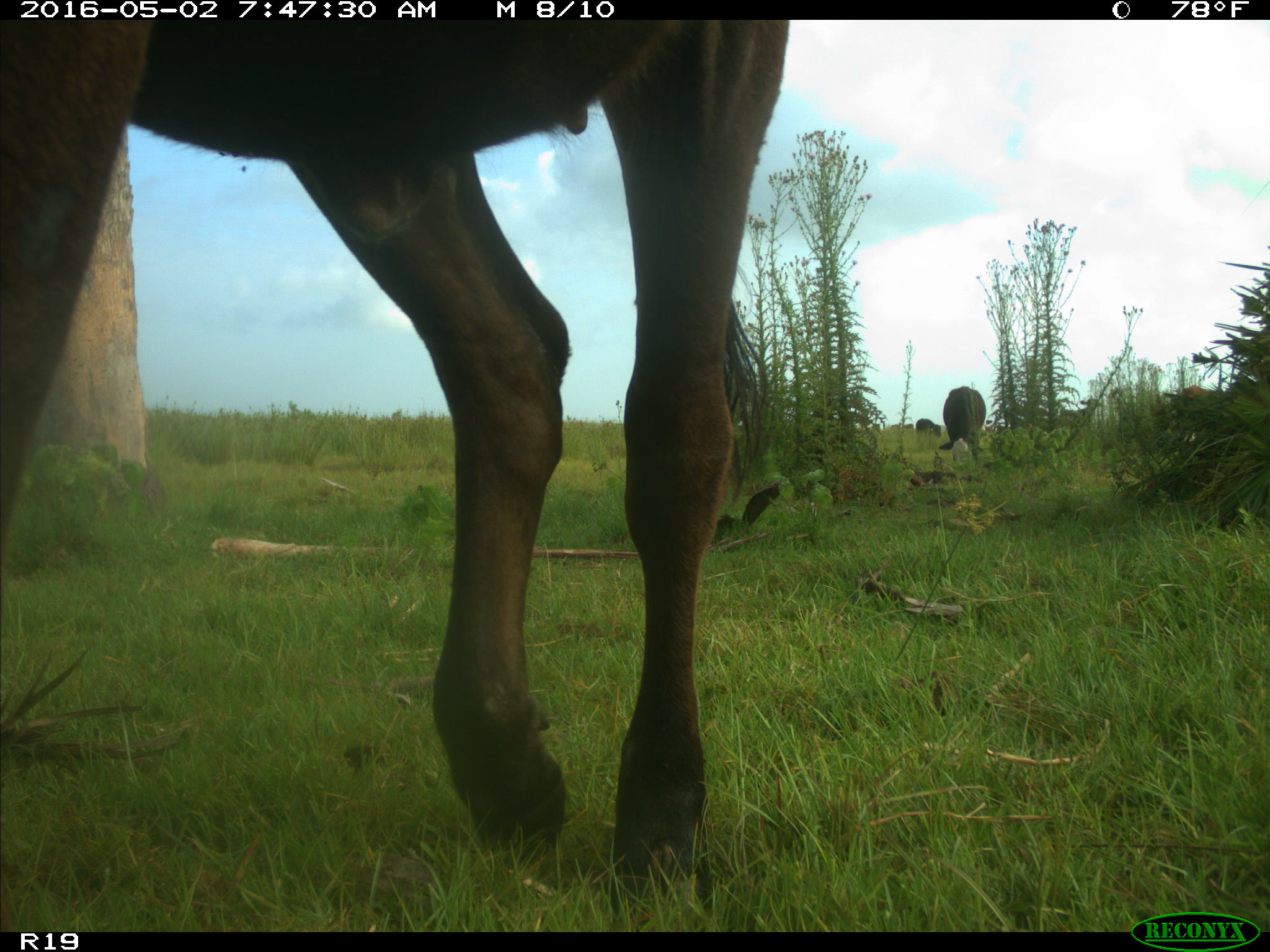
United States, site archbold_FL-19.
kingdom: Animalia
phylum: Chordata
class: Mammalia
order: Artiodactyla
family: Bovidae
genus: Bos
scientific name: Bos taurus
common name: domestic cow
Bos taurus (domestic cow).